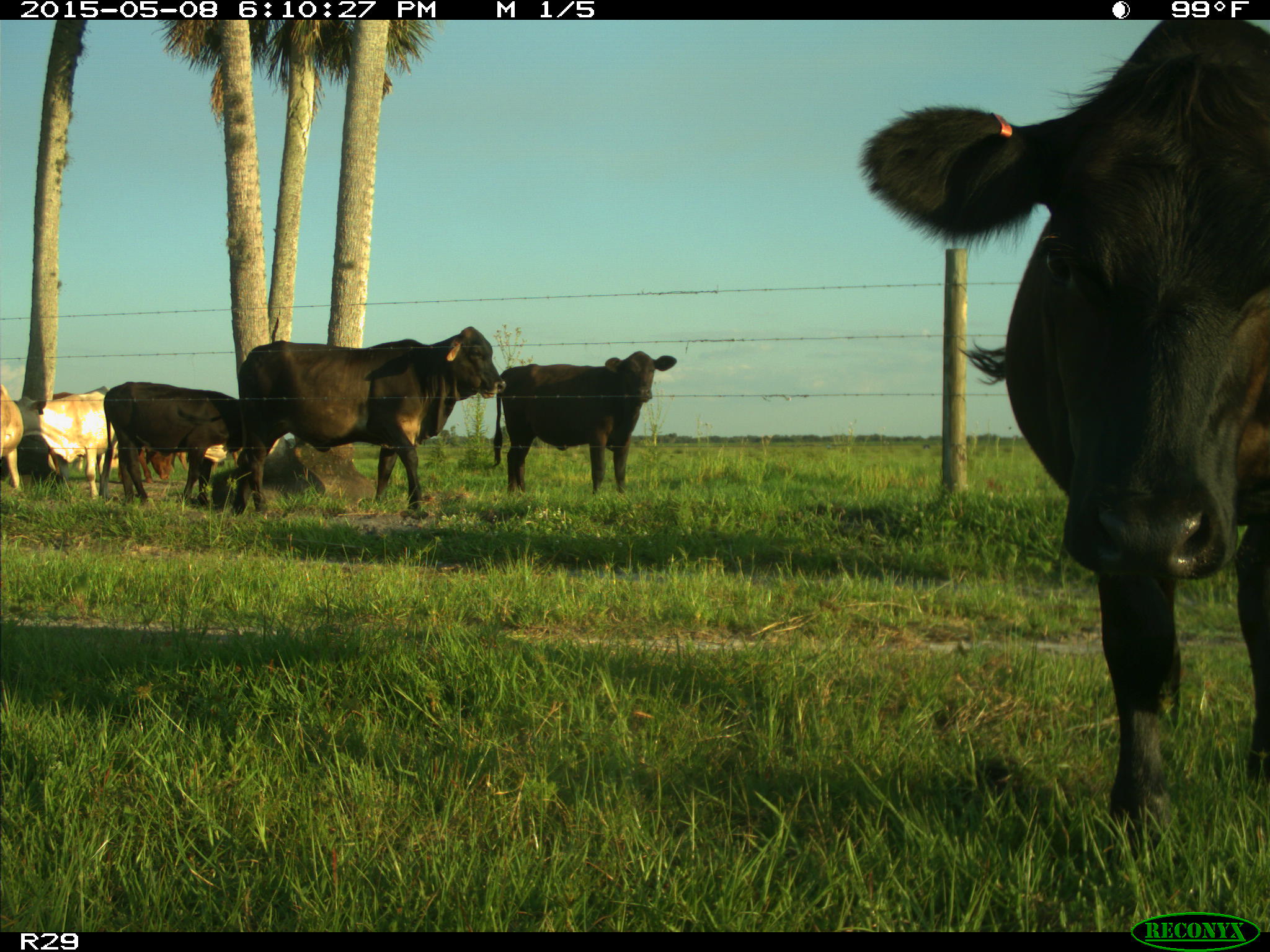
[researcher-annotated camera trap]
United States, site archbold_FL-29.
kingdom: Animalia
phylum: Chordata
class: Mammalia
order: Artiodactyla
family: Bovidae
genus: Bos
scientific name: Bos taurus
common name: domestic cow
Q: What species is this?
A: Bos taurus (domestic cow).